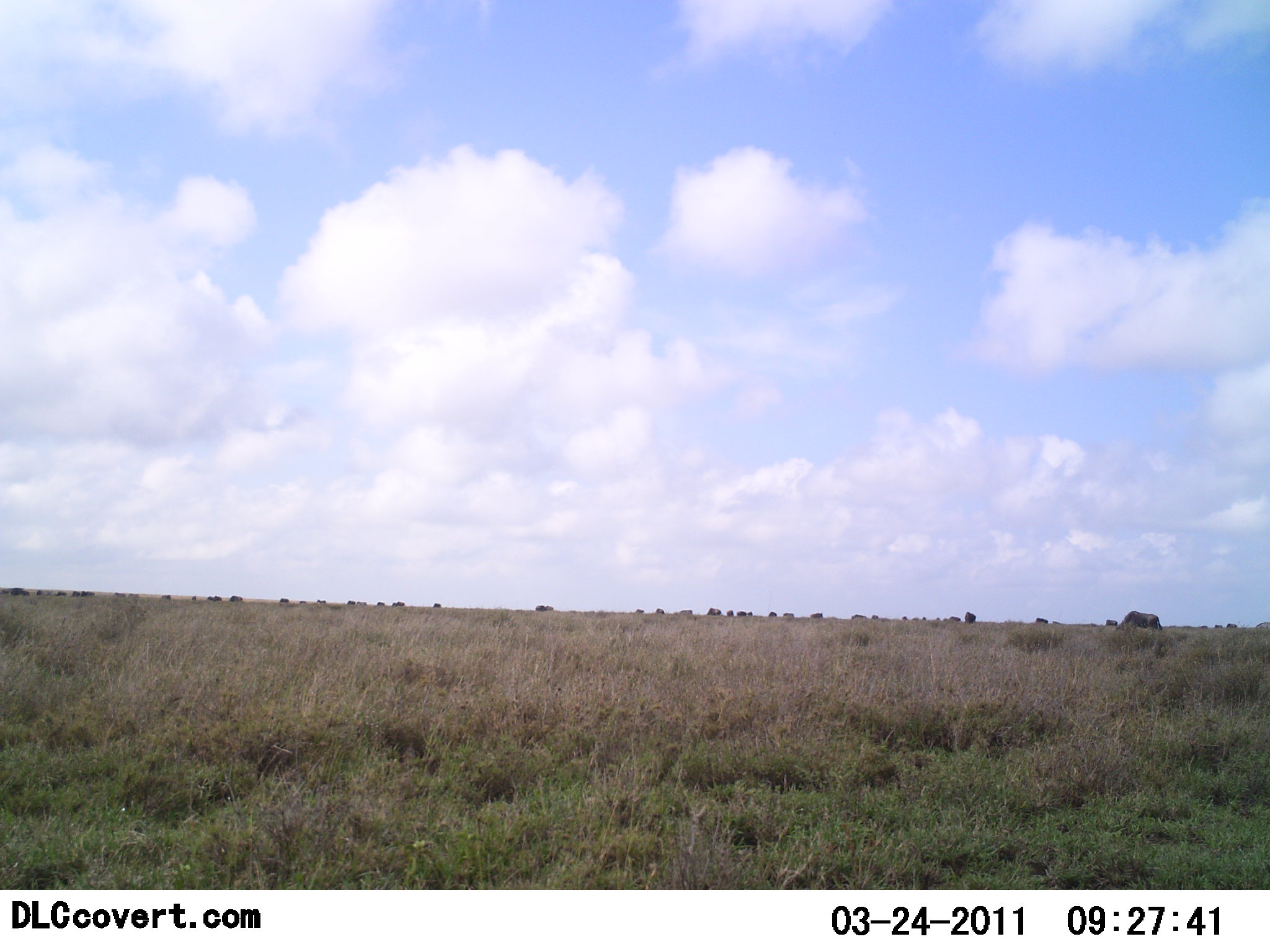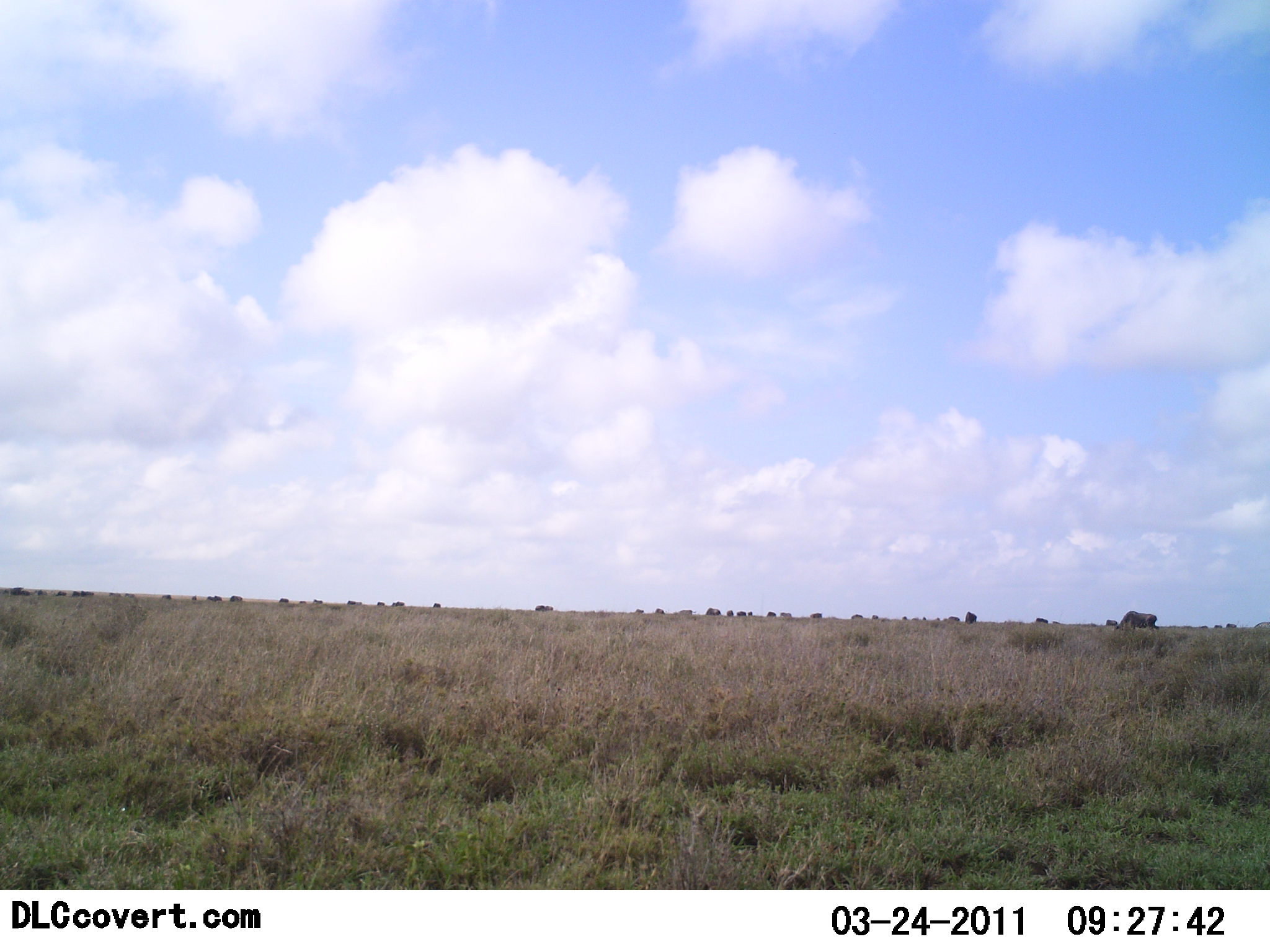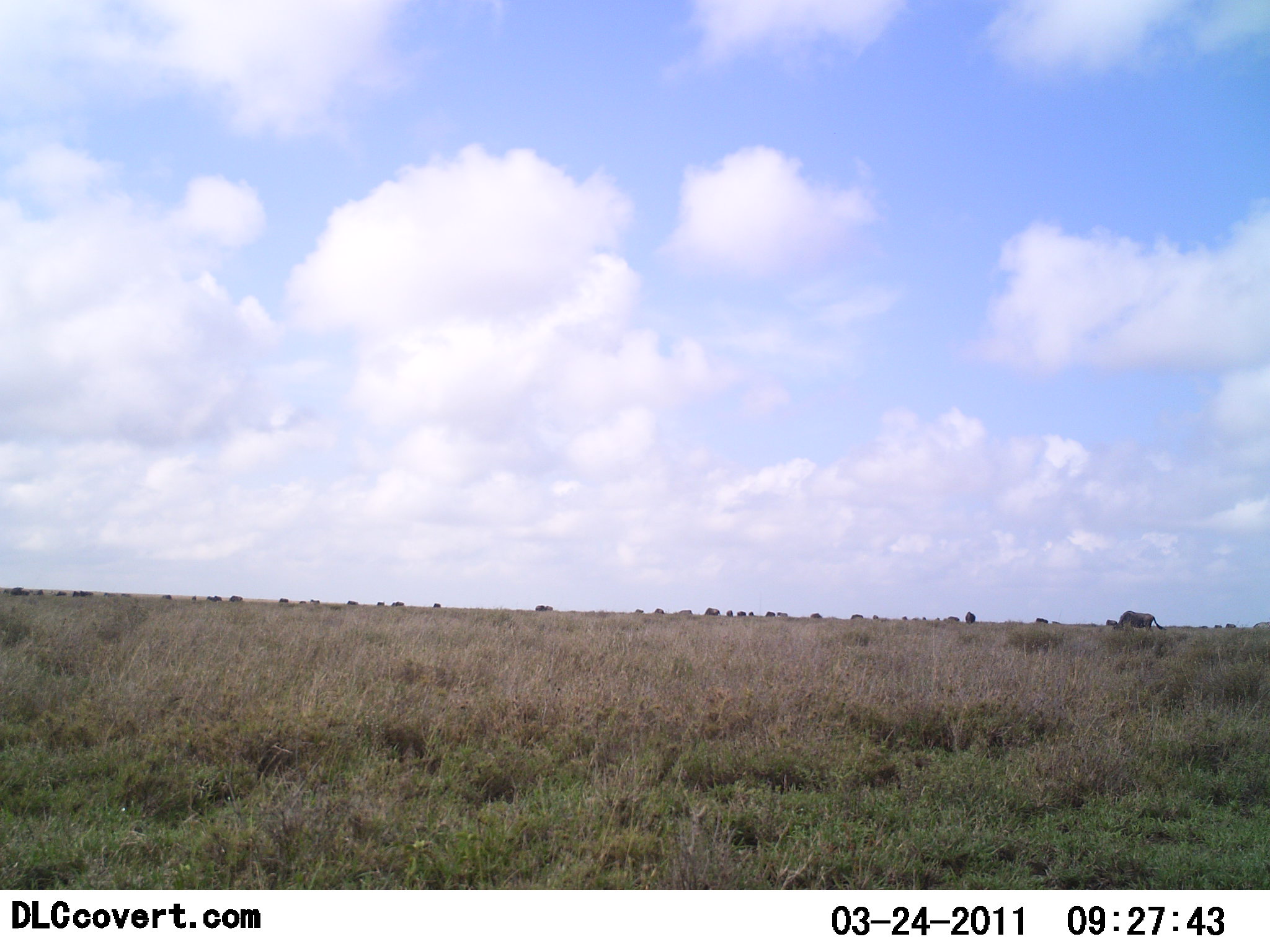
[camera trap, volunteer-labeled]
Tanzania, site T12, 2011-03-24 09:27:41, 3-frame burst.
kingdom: Animalia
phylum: Chordata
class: Mammalia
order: Artiodactyla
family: Bovidae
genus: Connochaetes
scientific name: Connochaetes taurinus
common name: blue wildebeest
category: wildebeest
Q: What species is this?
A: Wildebeest (blue wildebeest) (Connochaetes taurinus).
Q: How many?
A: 11-50.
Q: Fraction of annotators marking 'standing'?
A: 42%.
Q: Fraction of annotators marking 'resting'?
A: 0%.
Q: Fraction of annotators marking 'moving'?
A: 58%.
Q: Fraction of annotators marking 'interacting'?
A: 0%.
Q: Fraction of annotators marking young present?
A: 0%.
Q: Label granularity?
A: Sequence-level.